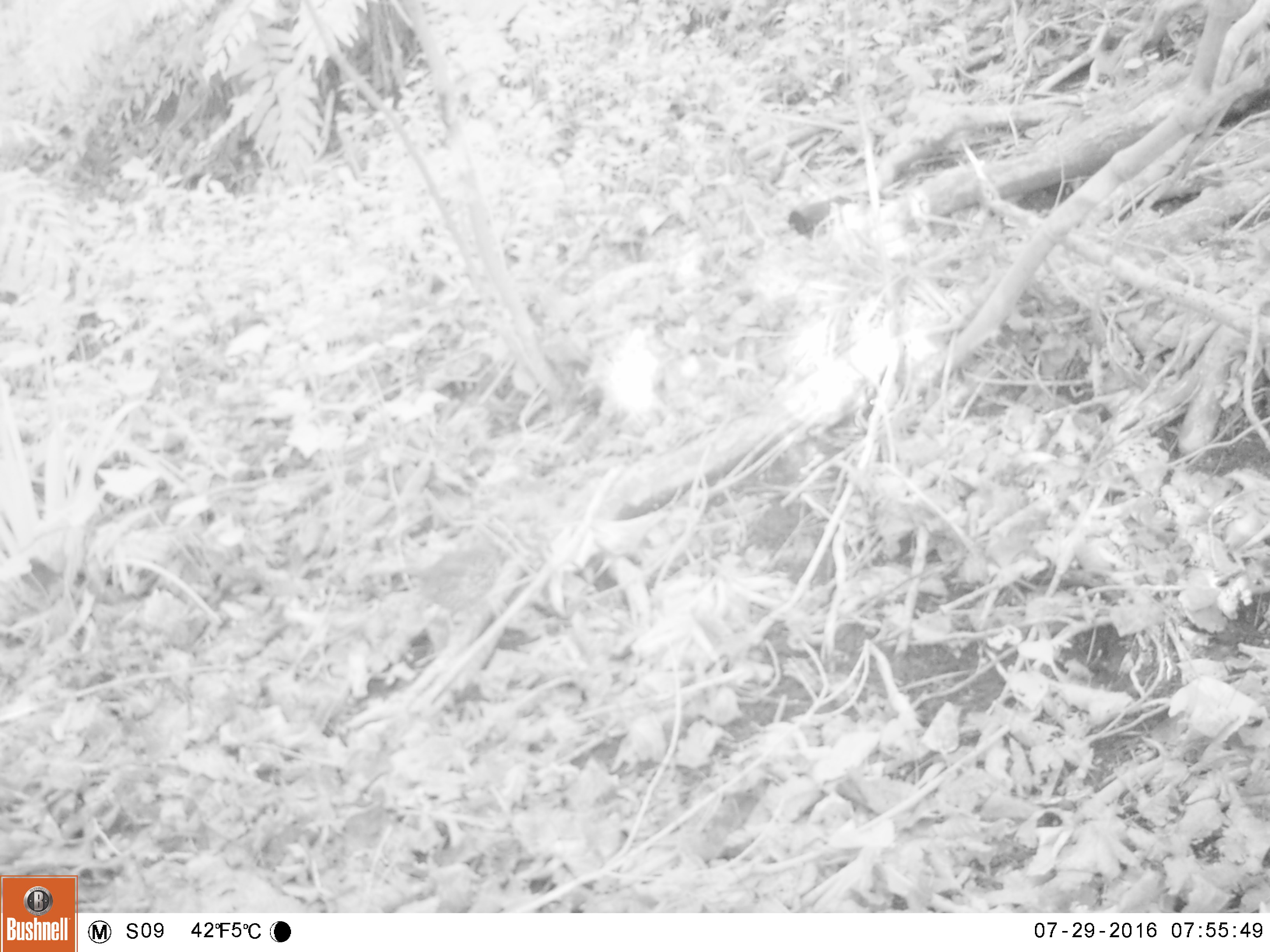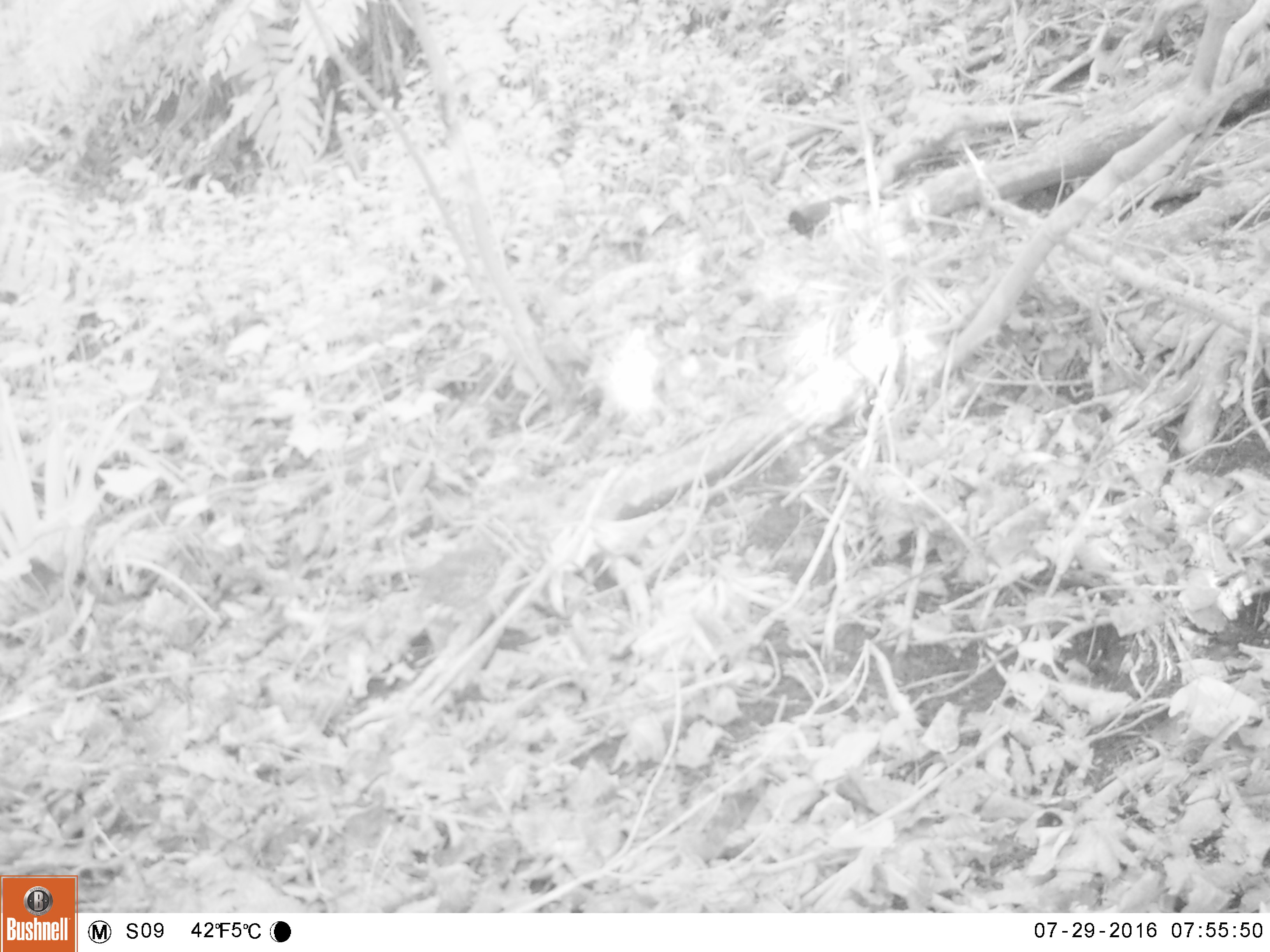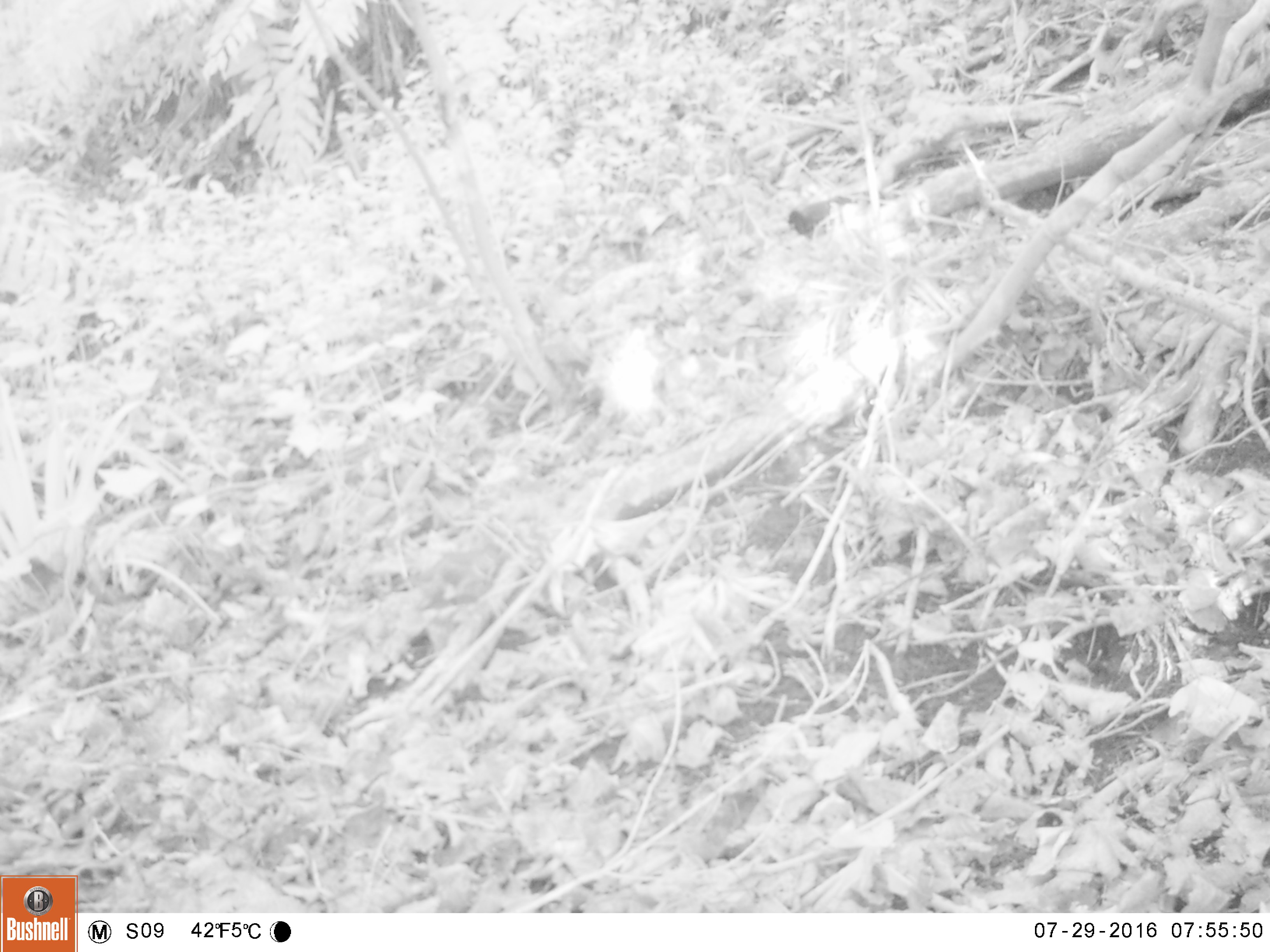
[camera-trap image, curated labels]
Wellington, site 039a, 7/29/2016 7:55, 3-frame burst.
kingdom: Animalia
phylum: Chordata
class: Aves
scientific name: Aves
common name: bird